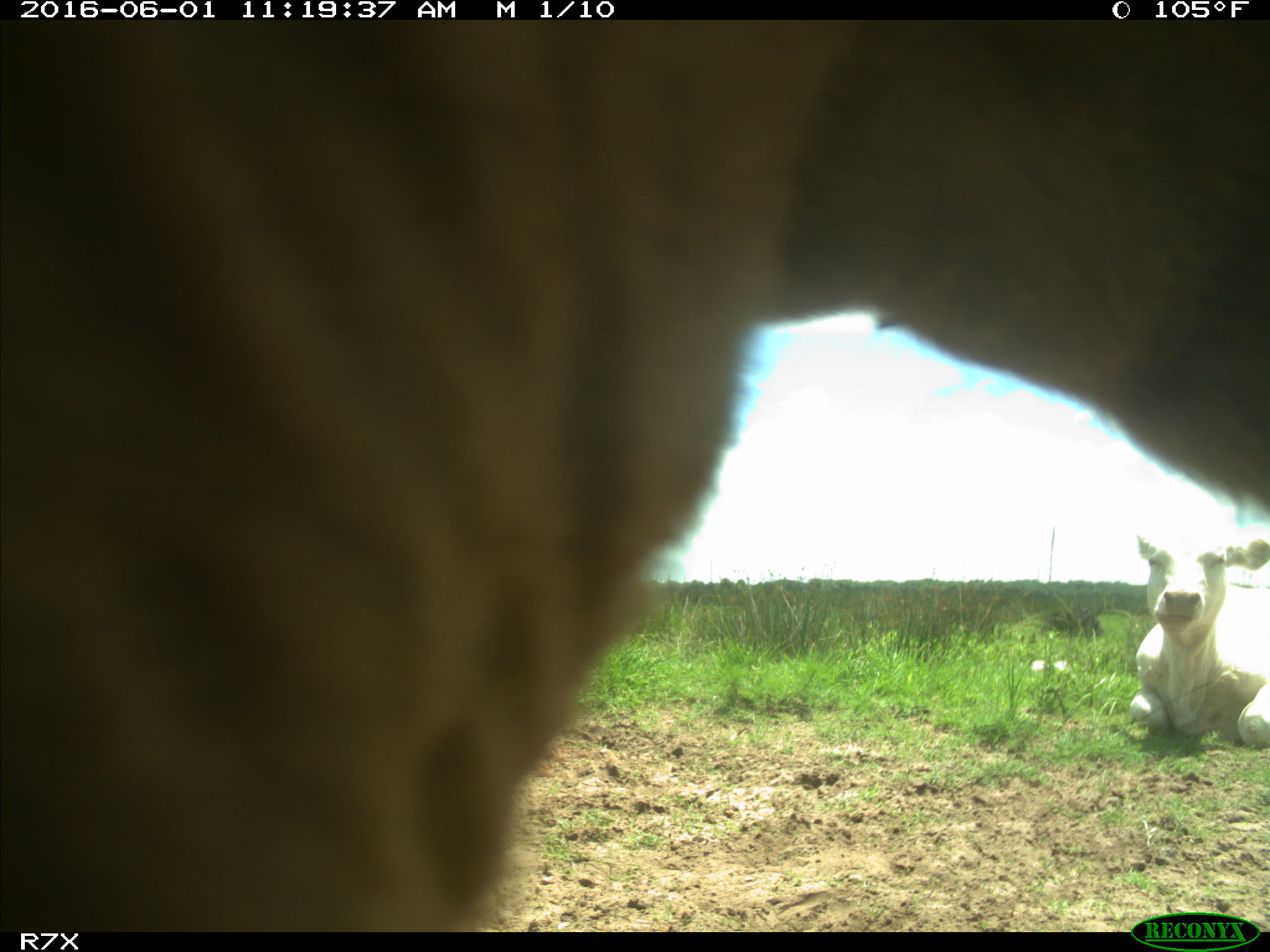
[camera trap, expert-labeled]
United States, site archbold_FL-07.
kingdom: Animalia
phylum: Chordata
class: Mammalia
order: Artiodactyla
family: Bovidae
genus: Bos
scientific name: Bos taurus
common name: domestic cow